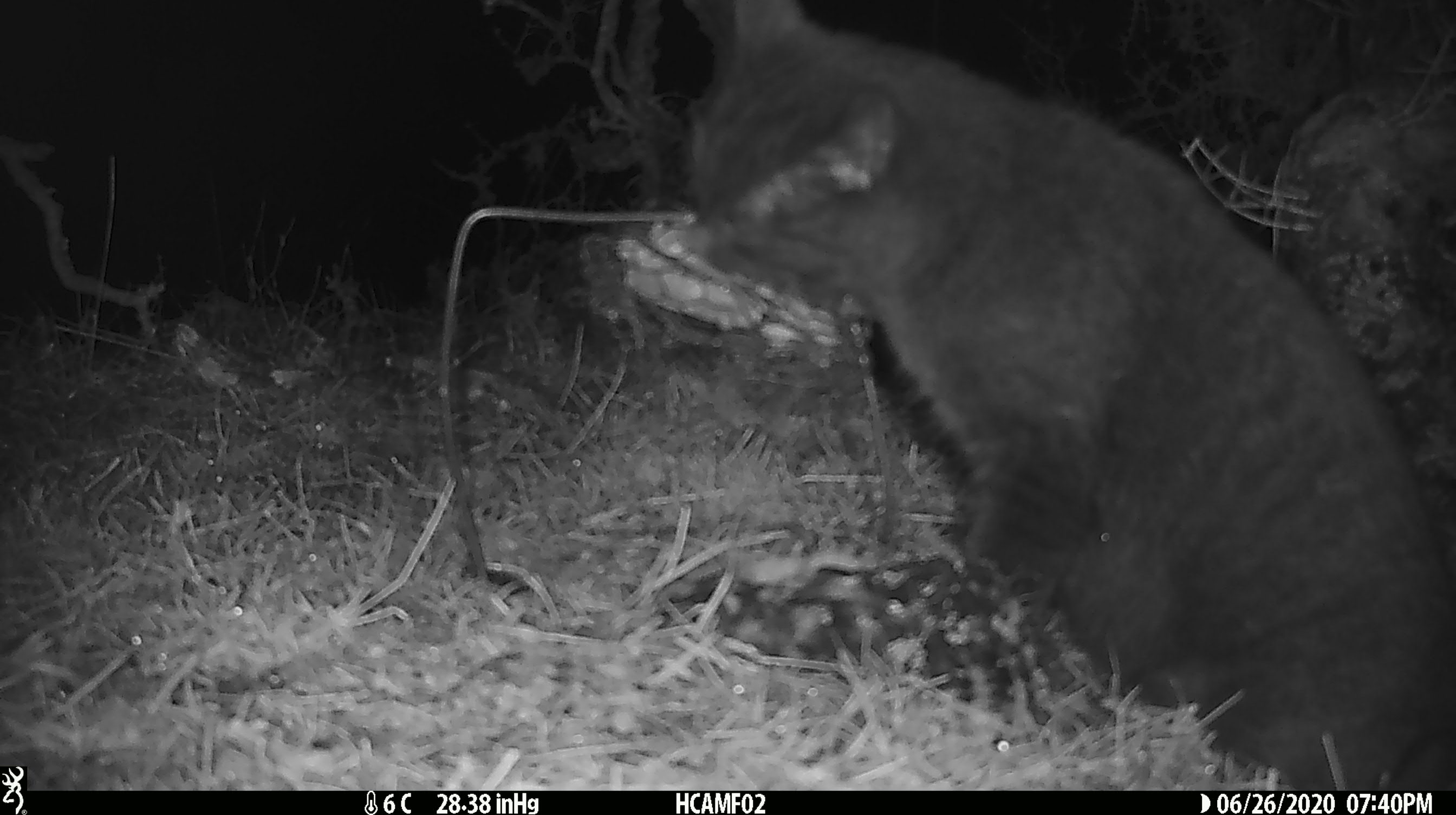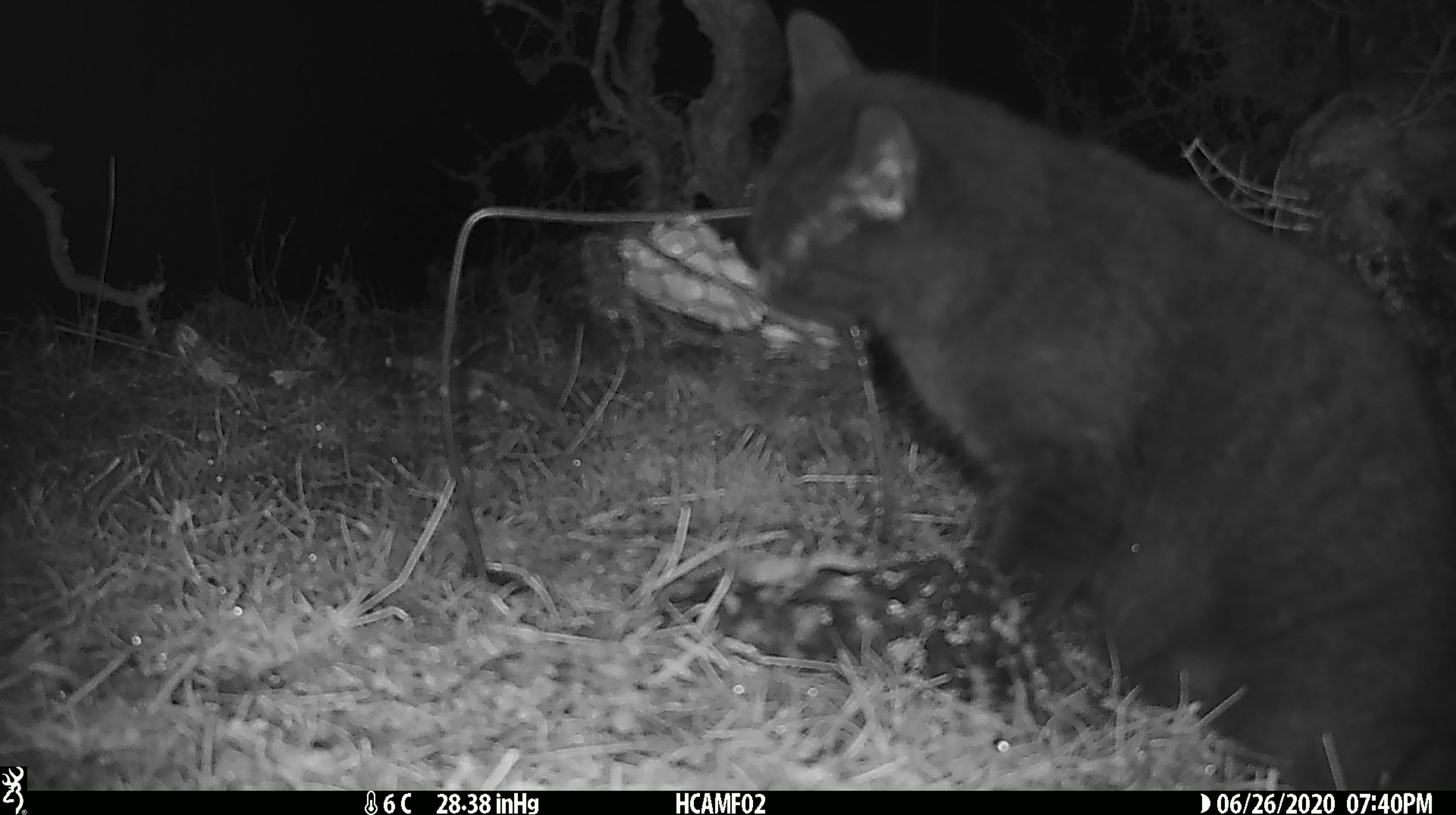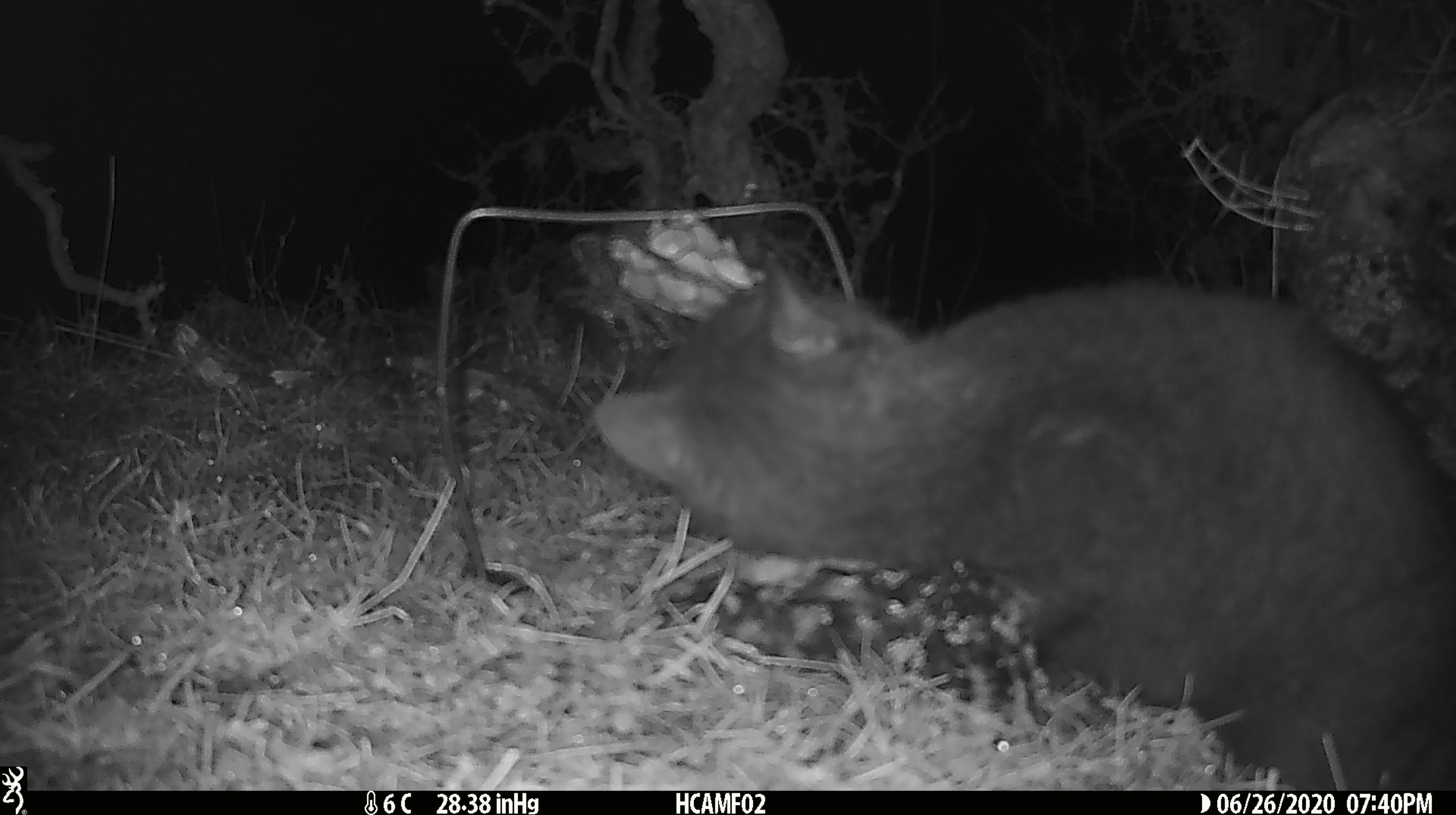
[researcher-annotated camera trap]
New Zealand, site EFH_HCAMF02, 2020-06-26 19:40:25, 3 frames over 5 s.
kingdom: Animalia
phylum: Chordata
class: Mammalia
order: Carnivora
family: Felidae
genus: Felis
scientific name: Felis catus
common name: domestic cat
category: cat